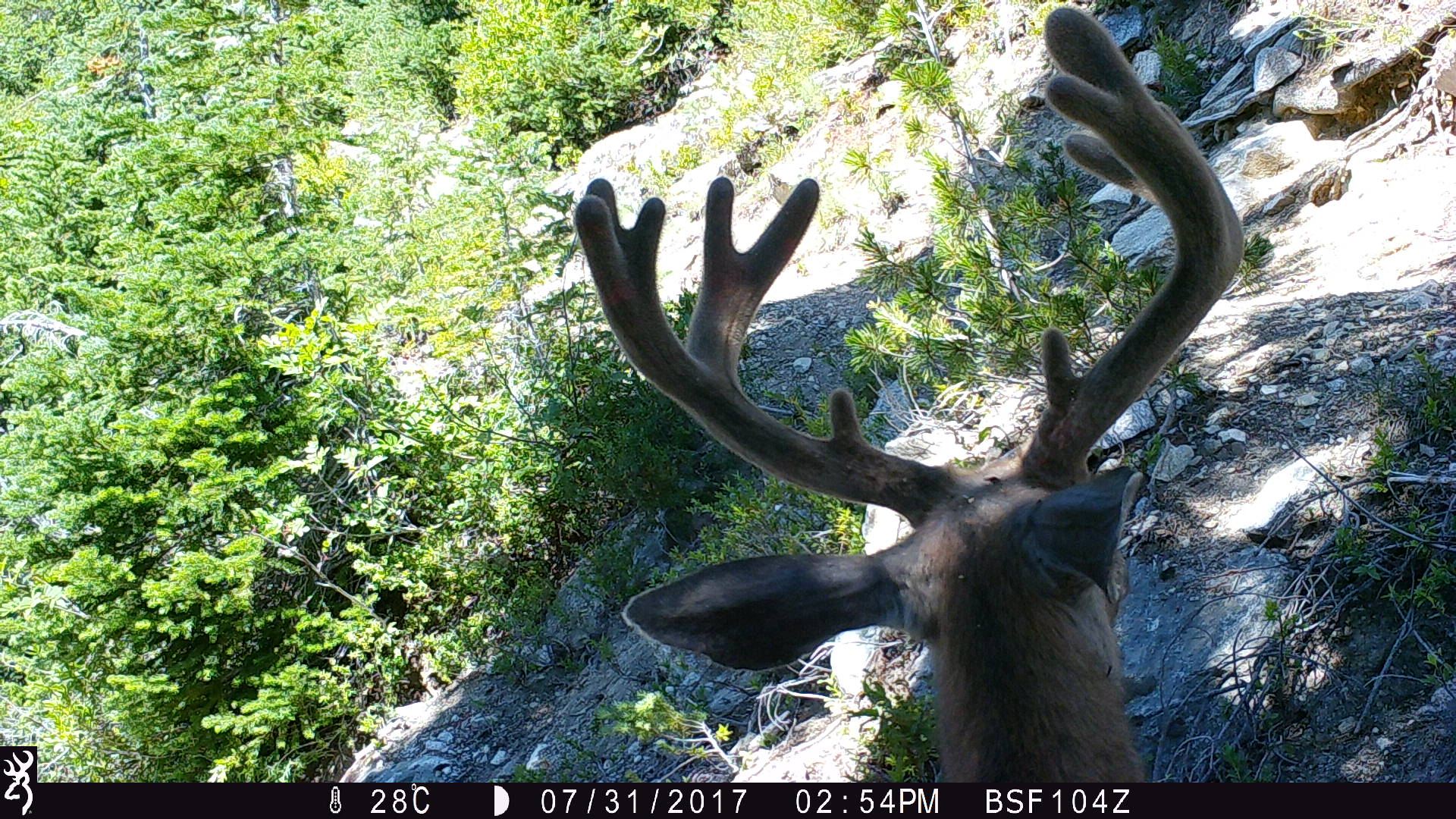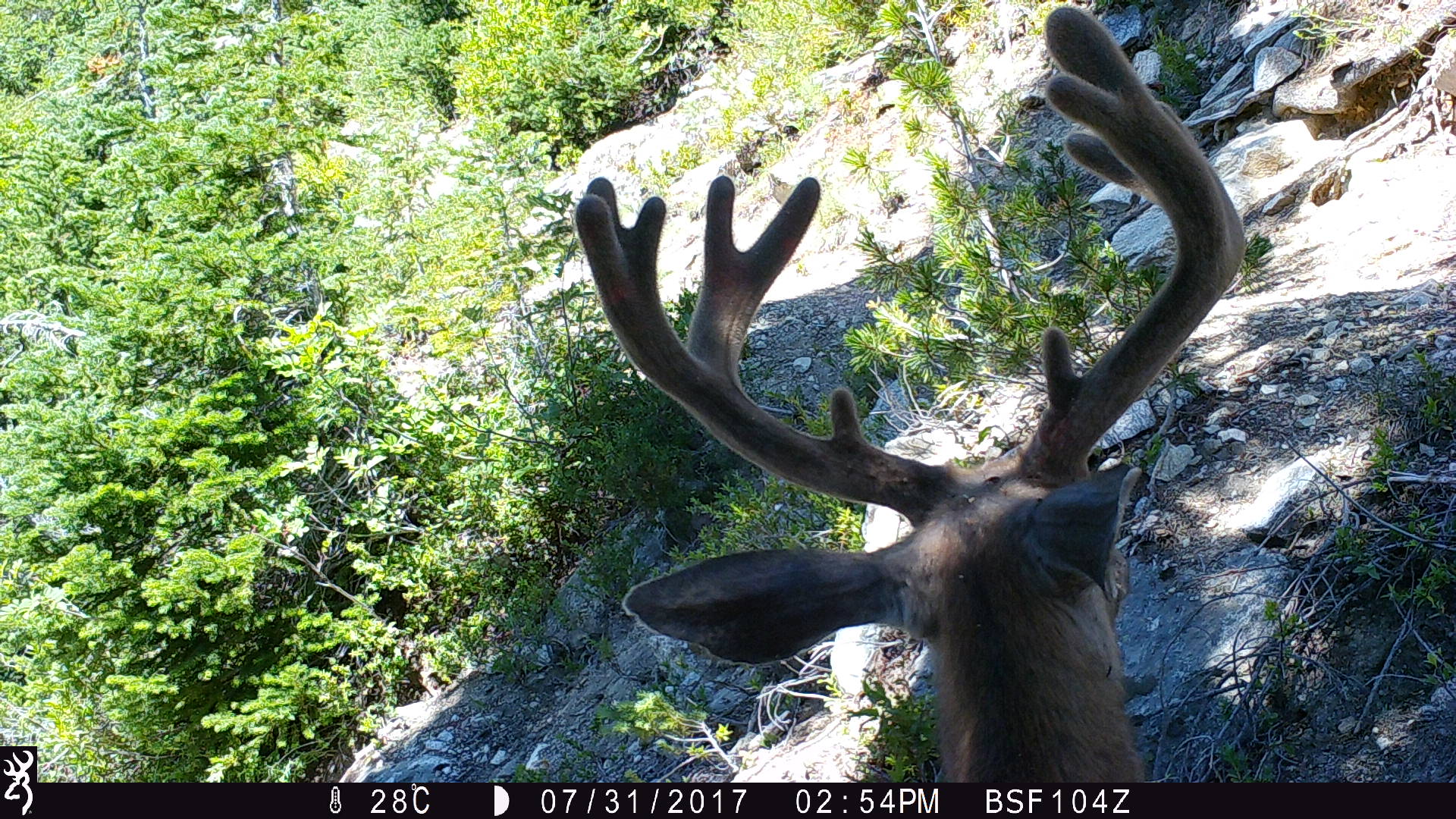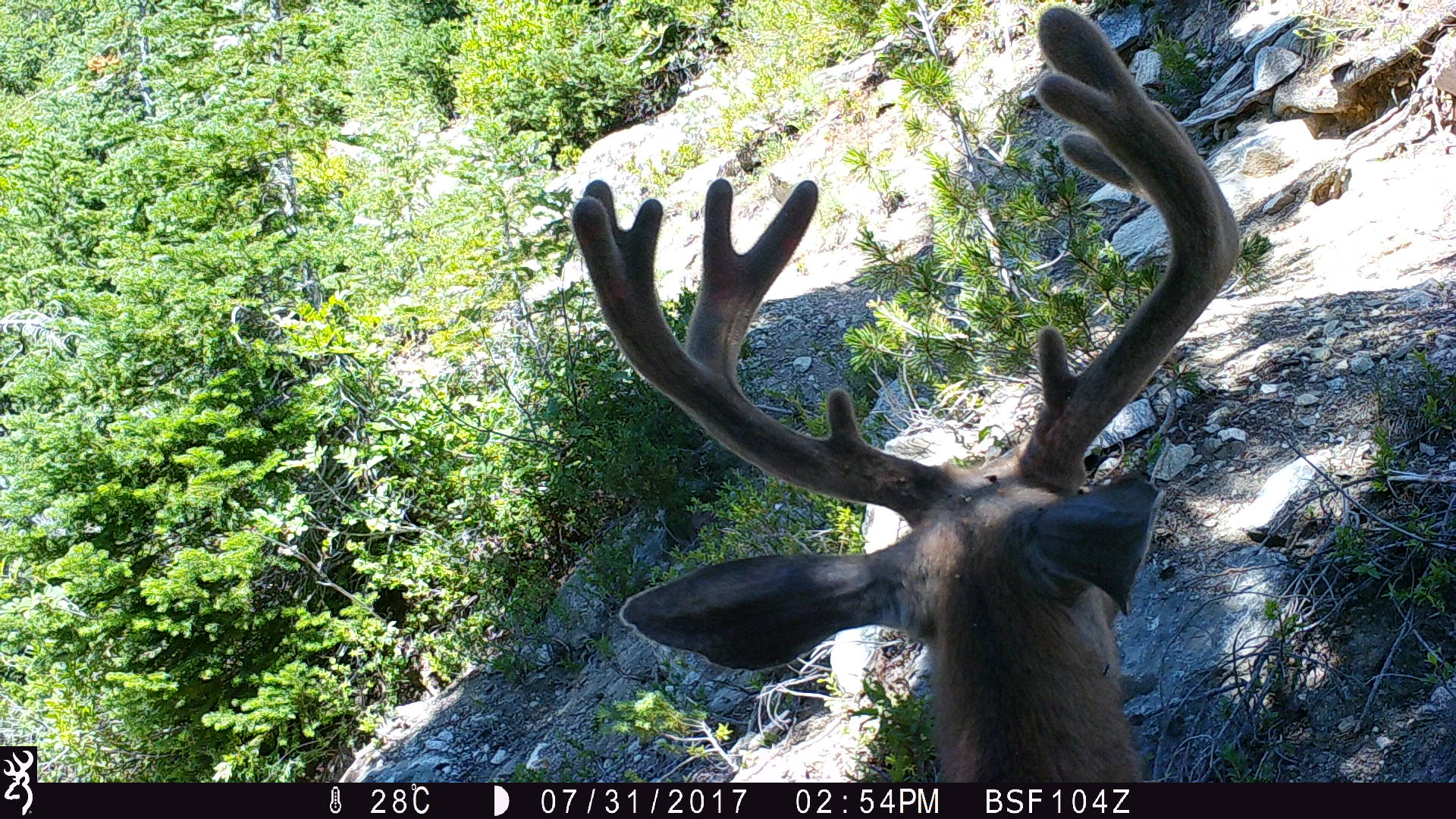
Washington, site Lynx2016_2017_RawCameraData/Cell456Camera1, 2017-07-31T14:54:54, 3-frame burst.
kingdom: Animalia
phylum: Chordata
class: Mammalia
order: Artiodactyla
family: Cervidae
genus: Odocoileus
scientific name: Odocoileus hemionus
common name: mule deer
Odocoileus hemionus (mule deer). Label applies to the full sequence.